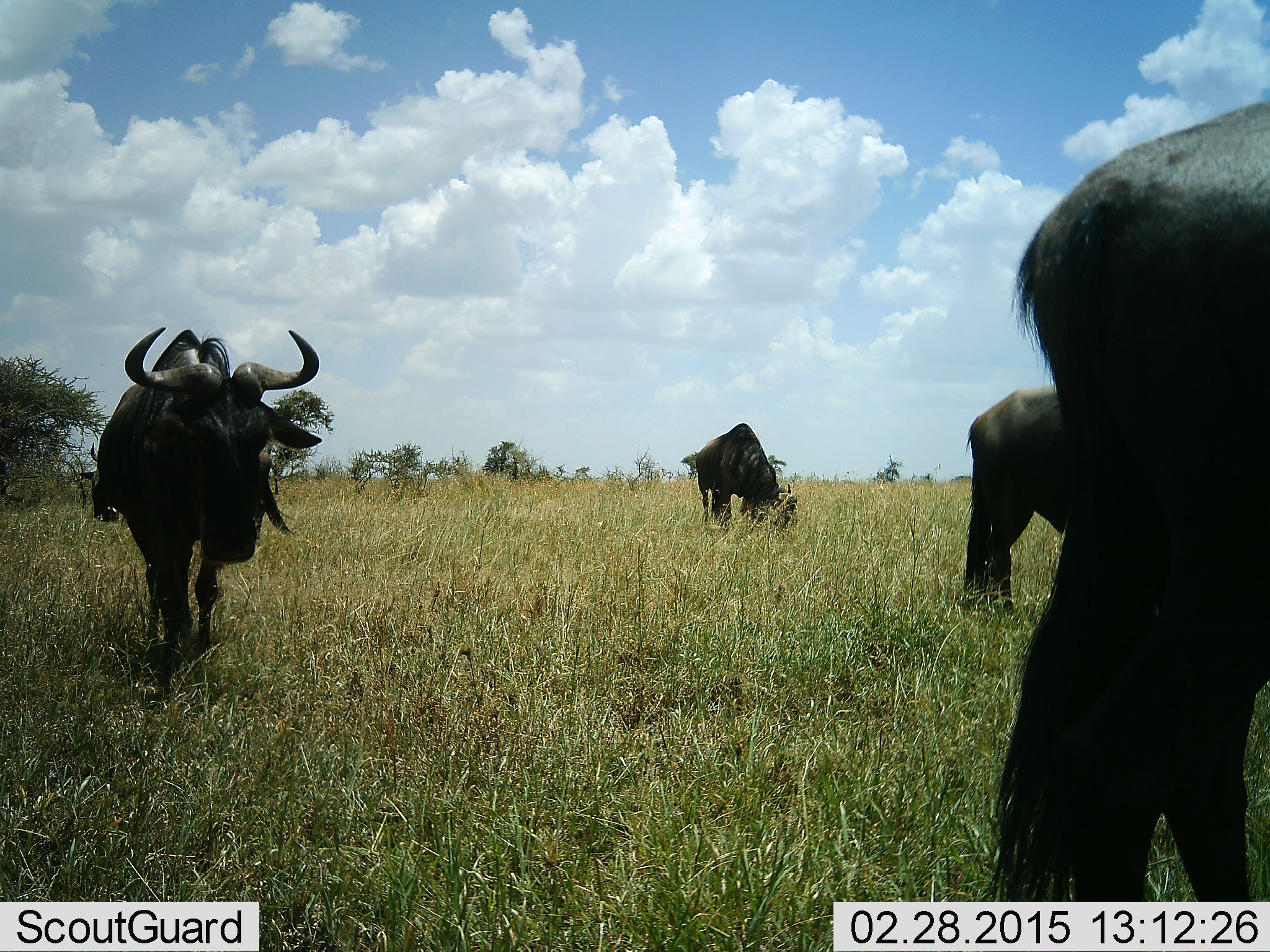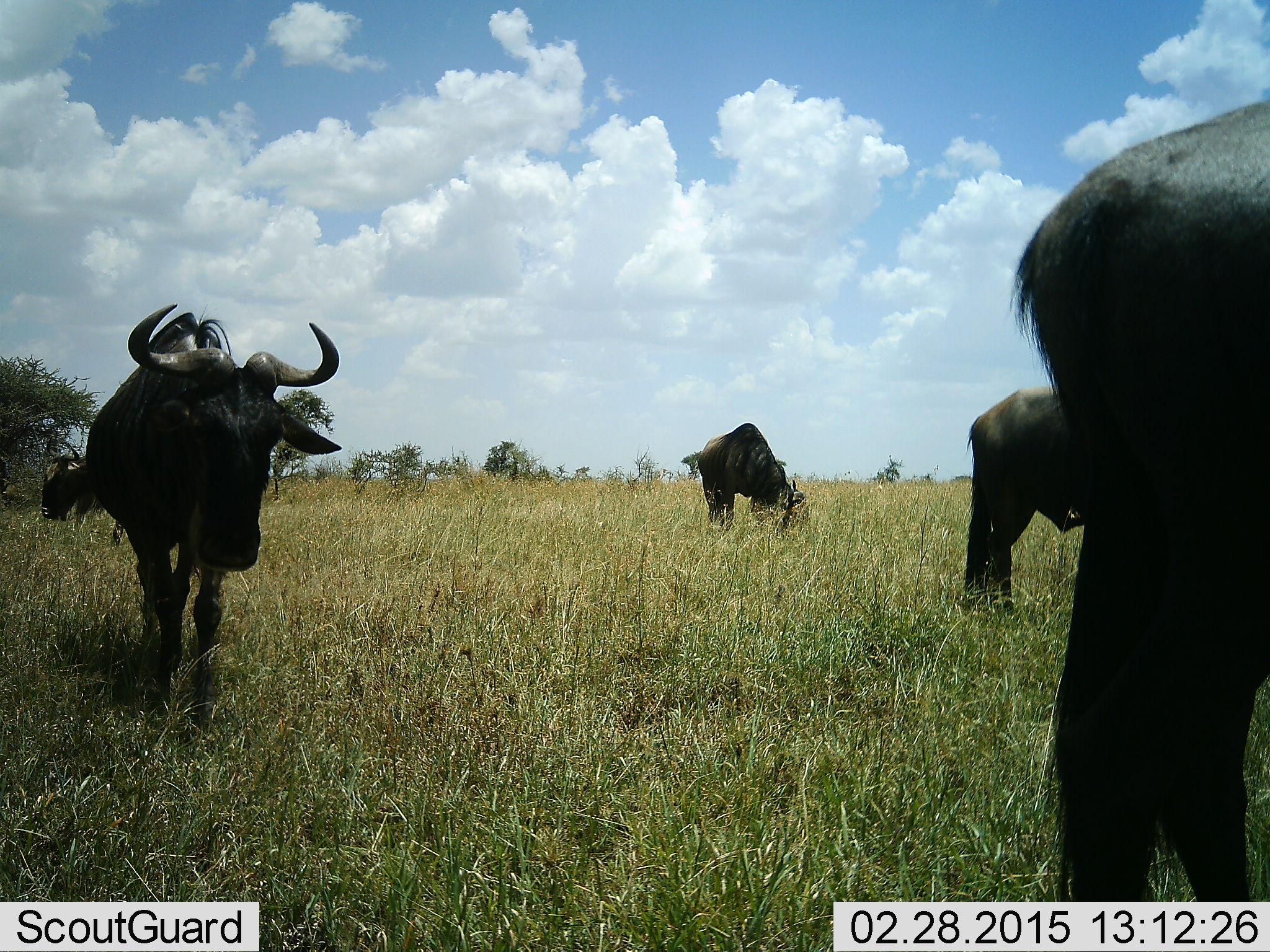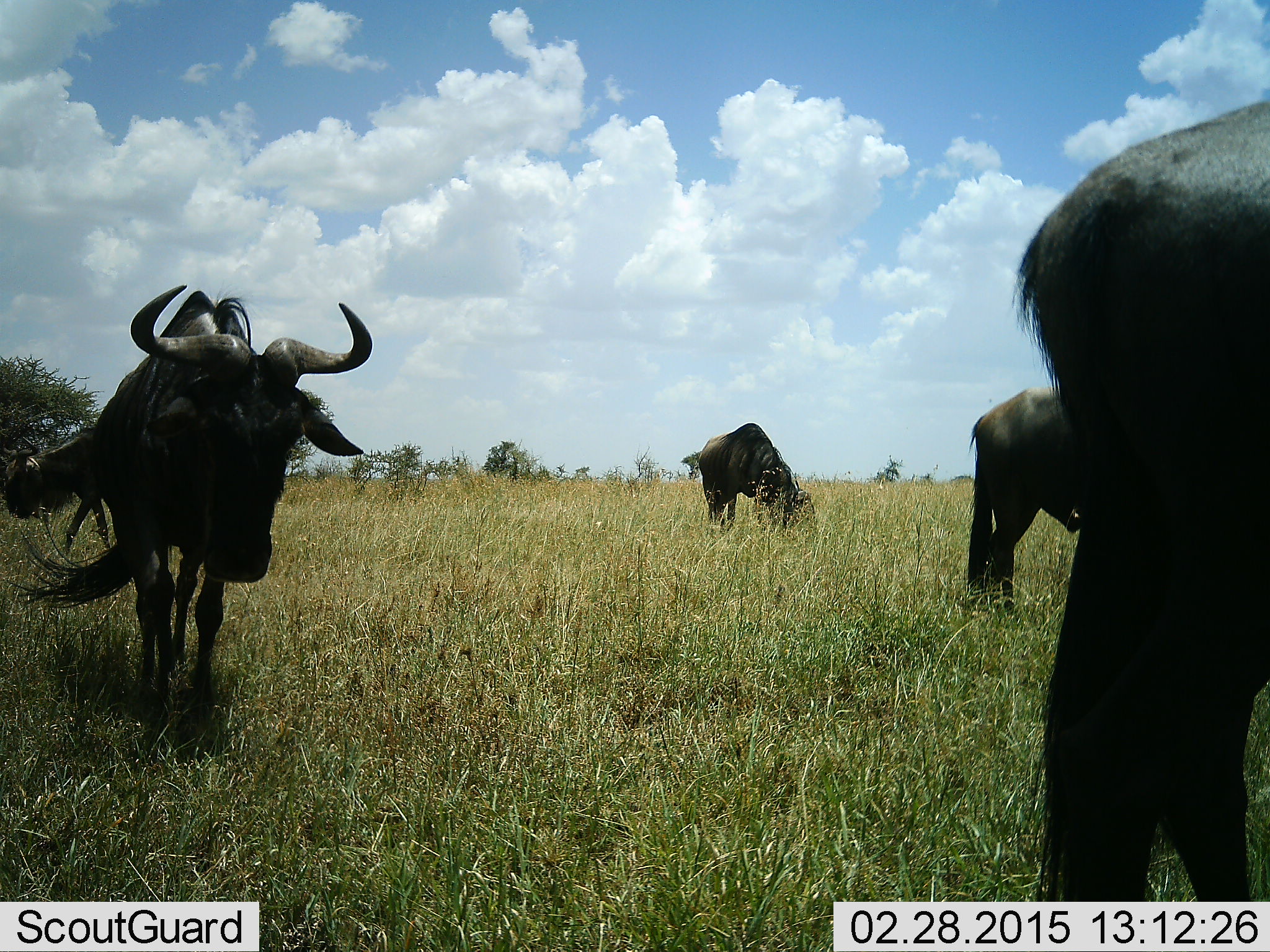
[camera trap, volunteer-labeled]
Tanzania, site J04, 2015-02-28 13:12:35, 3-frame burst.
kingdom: Animalia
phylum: Chordata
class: Mammalia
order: Artiodactyla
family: Bovidae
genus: Connochaetes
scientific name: Connochaetes taurinus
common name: blue wildebeest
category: wildebeest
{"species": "wildebeest (blue wildebeest) (Connochaetes taurinus)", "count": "5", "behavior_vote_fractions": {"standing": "40%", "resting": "10%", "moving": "70%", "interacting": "0%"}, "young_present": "0%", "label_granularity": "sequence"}